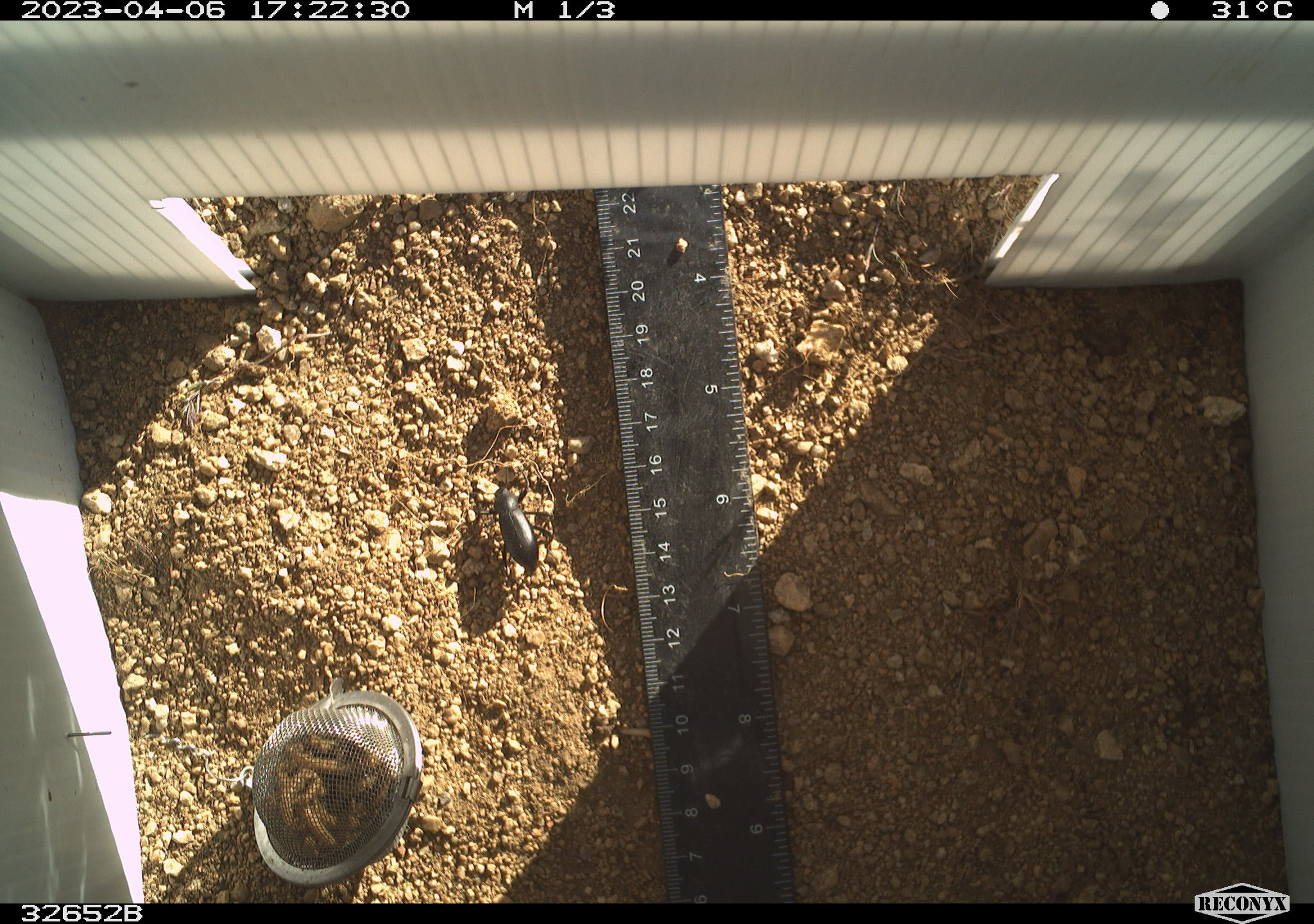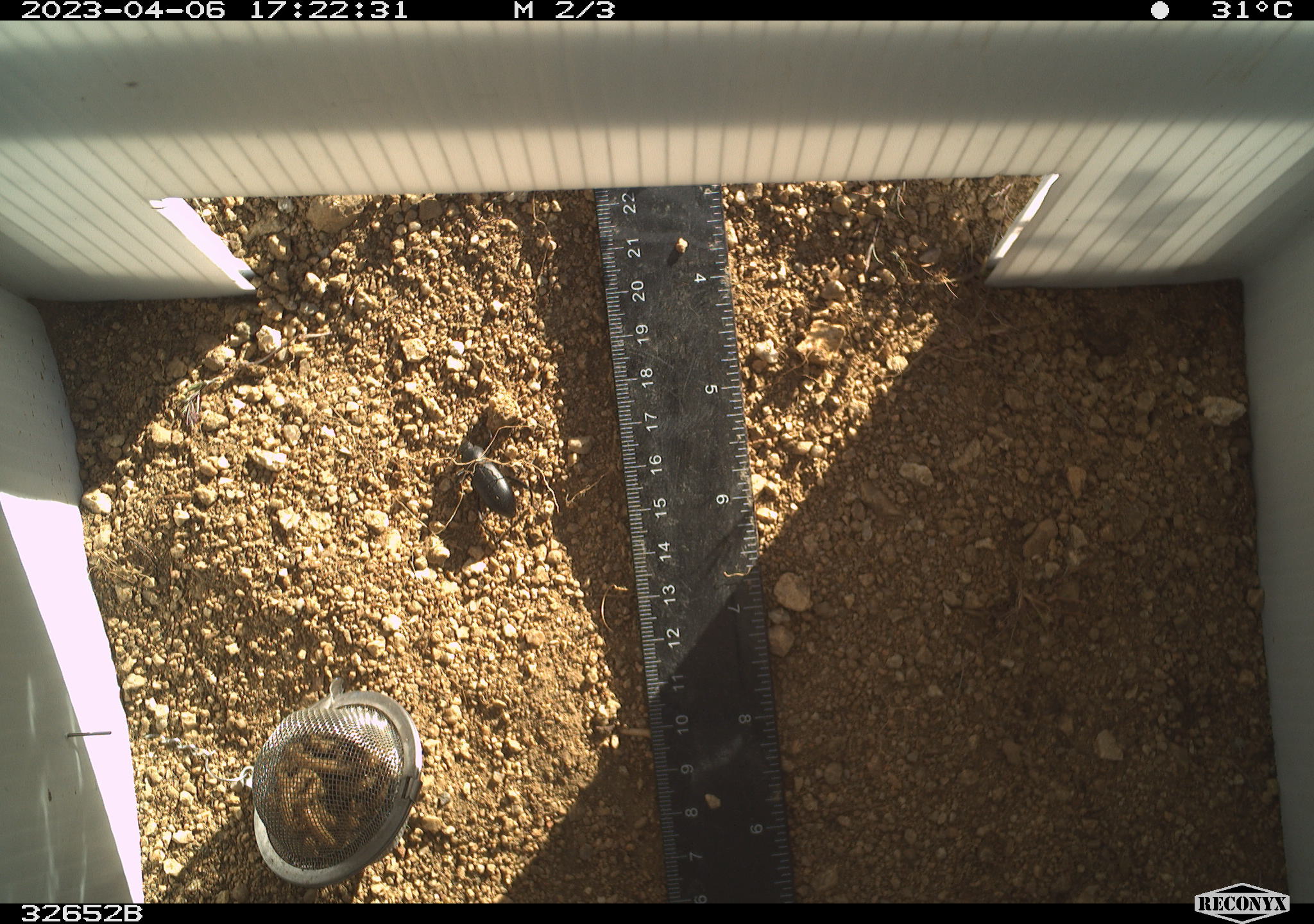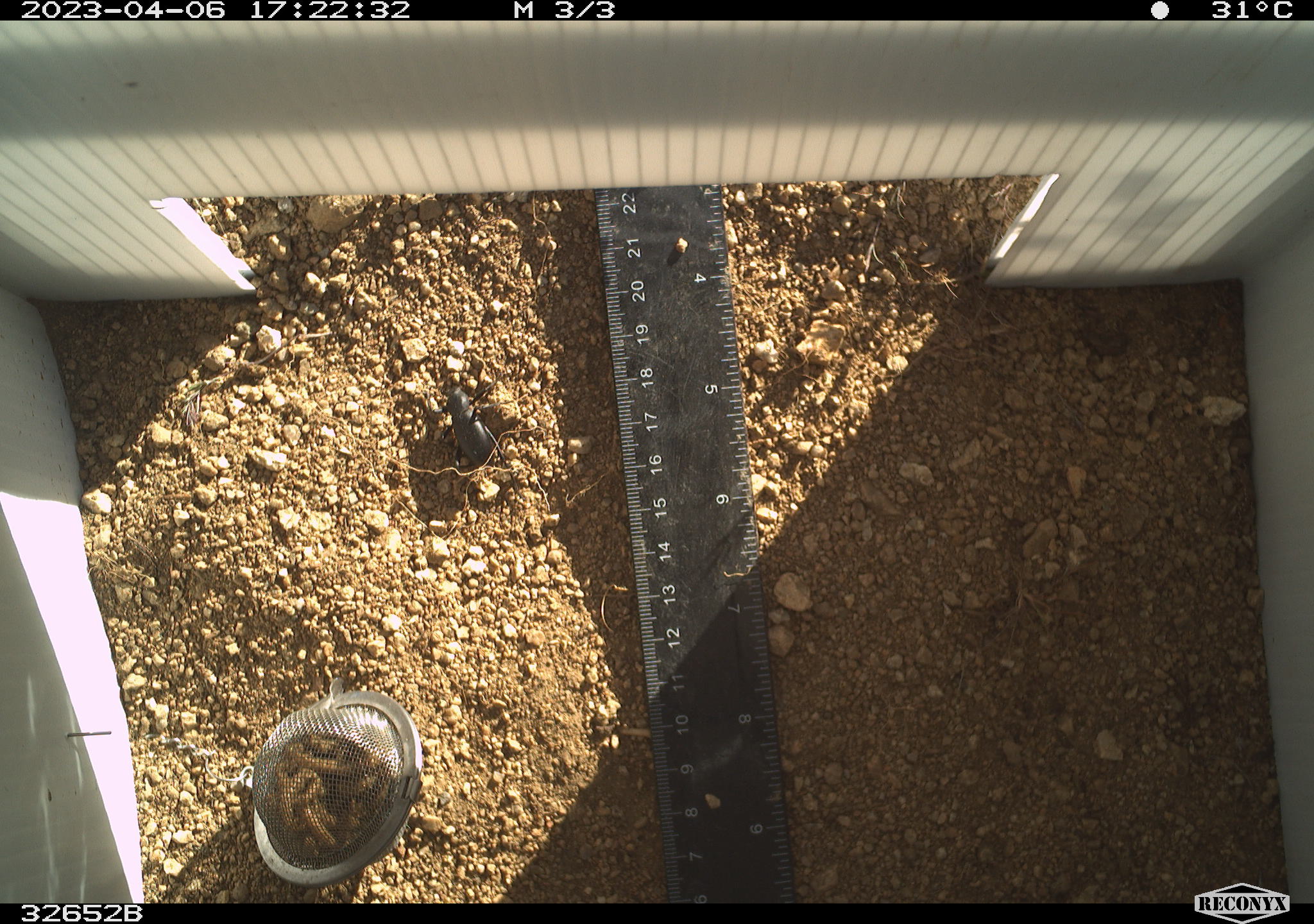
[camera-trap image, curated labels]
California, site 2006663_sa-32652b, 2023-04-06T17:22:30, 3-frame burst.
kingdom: Animalia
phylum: Arthropoda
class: Insecta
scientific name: Insecta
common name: insect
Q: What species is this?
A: Insect (Insecta).